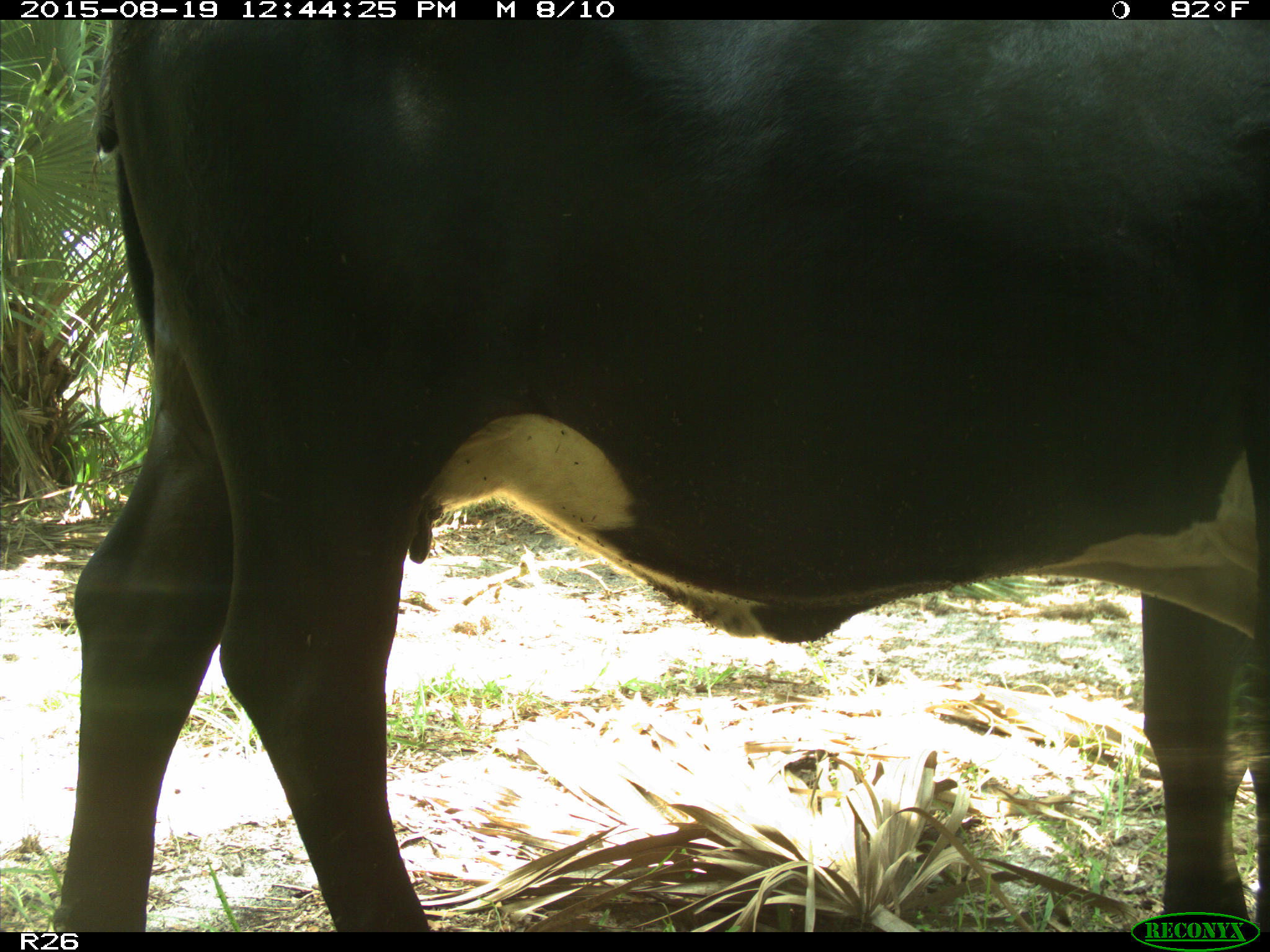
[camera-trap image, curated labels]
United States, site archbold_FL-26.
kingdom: Animalia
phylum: Chordata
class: Mammalia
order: Artiodactyla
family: Bovidae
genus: Bos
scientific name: Bos taurus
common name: domestic cow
Bos taurus (domestic cow).